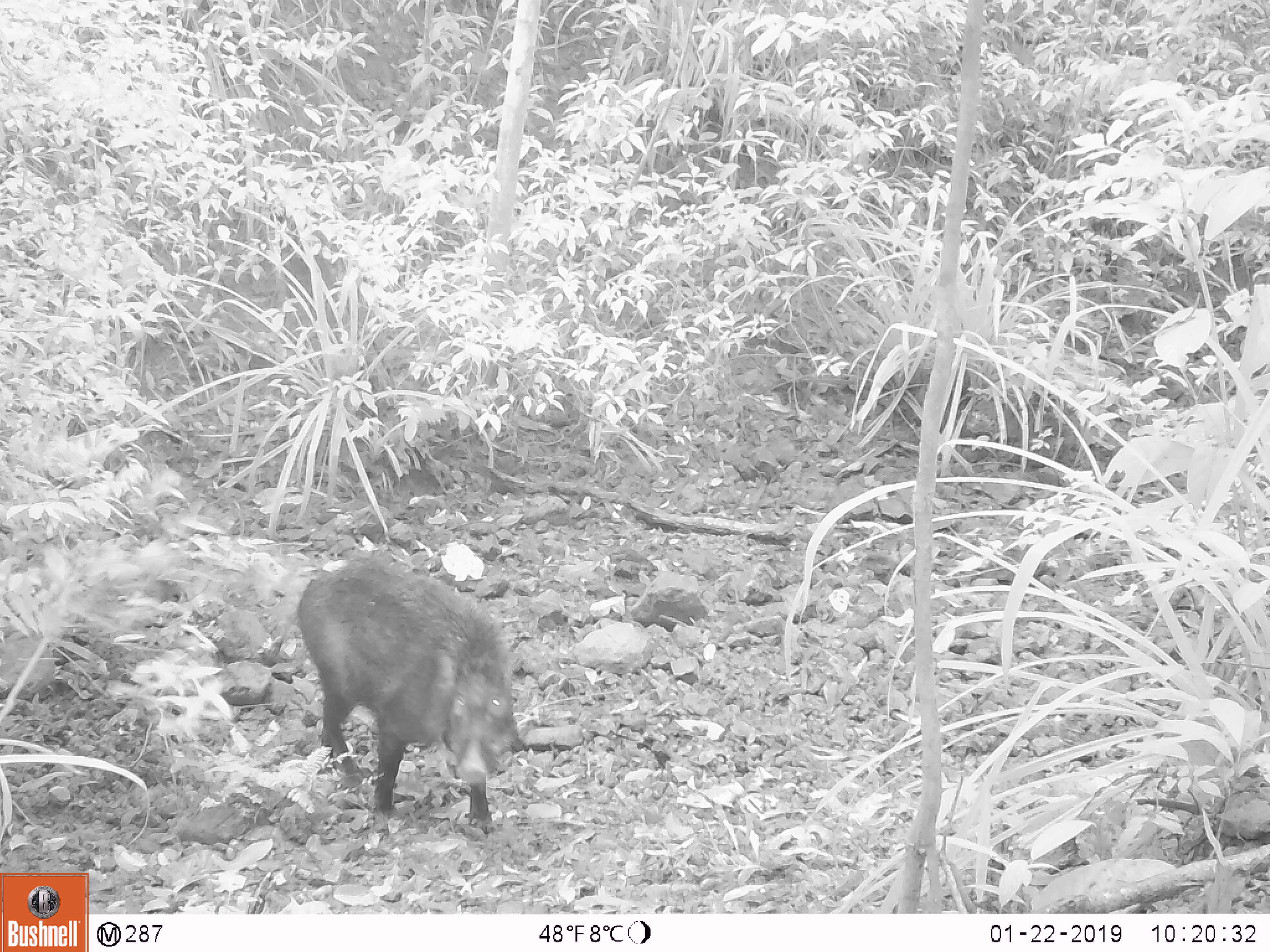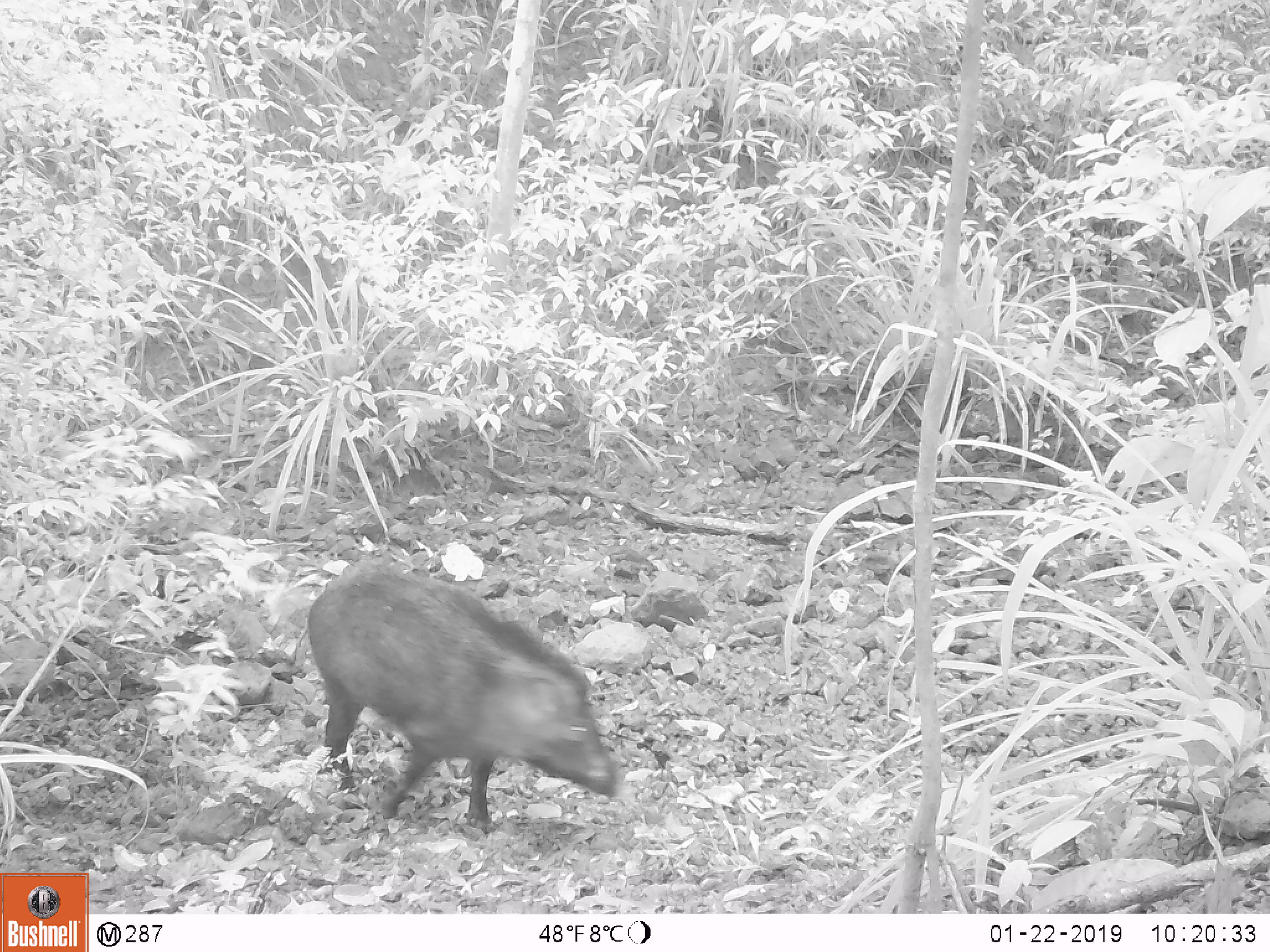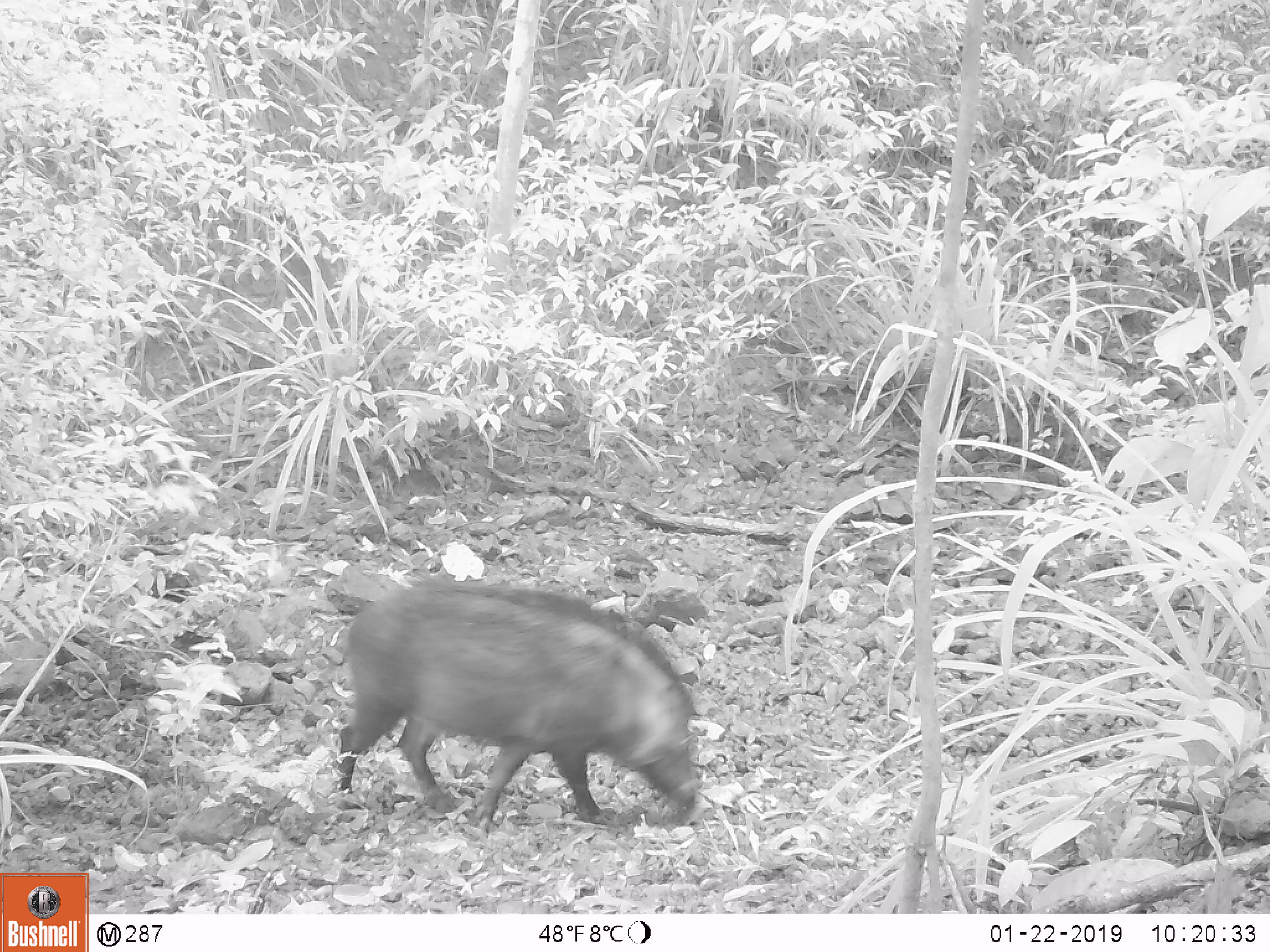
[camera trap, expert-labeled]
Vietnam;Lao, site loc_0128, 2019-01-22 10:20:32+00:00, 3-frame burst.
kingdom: Animalia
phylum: Chordata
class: Mammalia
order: Artiodactyla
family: Suidae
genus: Sus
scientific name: Sus scrofa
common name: eurasian wild pig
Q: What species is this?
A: Eurasian wild pig (Sus scrofa).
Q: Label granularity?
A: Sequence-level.